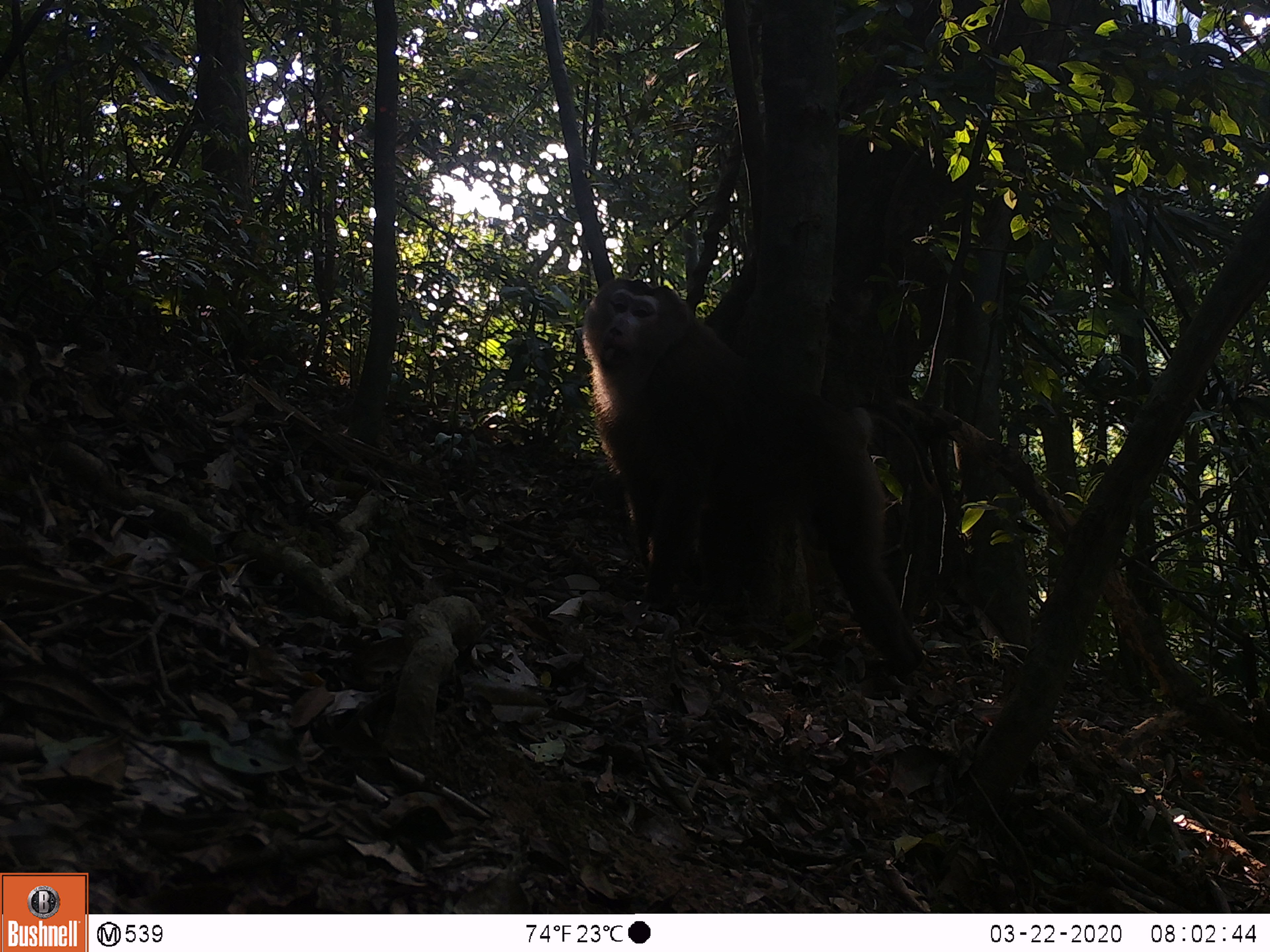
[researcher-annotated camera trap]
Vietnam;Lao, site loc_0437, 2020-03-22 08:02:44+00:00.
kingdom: Animalia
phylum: Chordata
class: Mammalia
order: Primates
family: Cercopithecidae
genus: Macaca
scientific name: Macaca nemestrina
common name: pig-tailed macaque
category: pig tailed macaque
Pig tailed macaque (pig-tailed macaque) (Macaca nemestrina). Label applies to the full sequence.